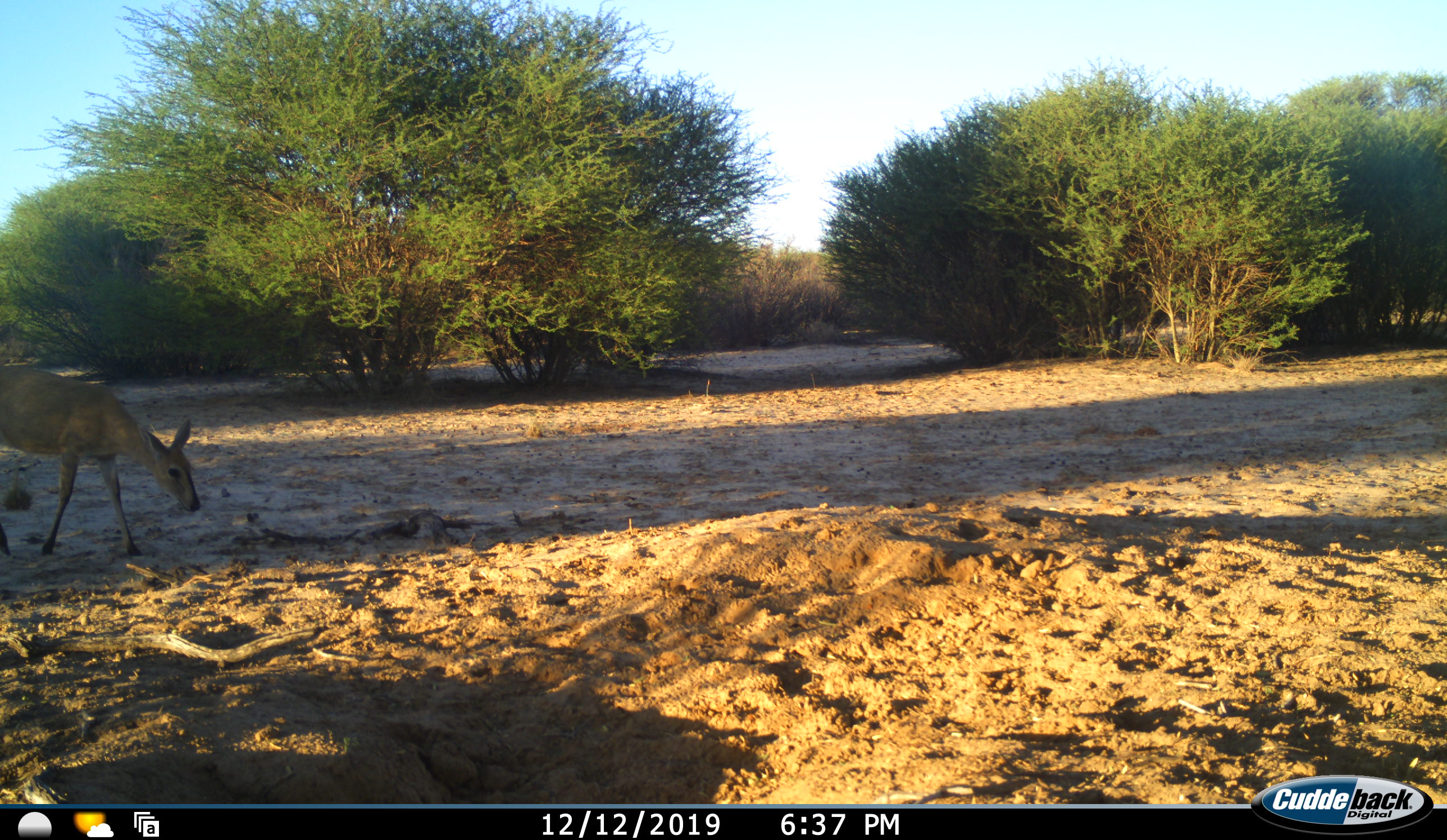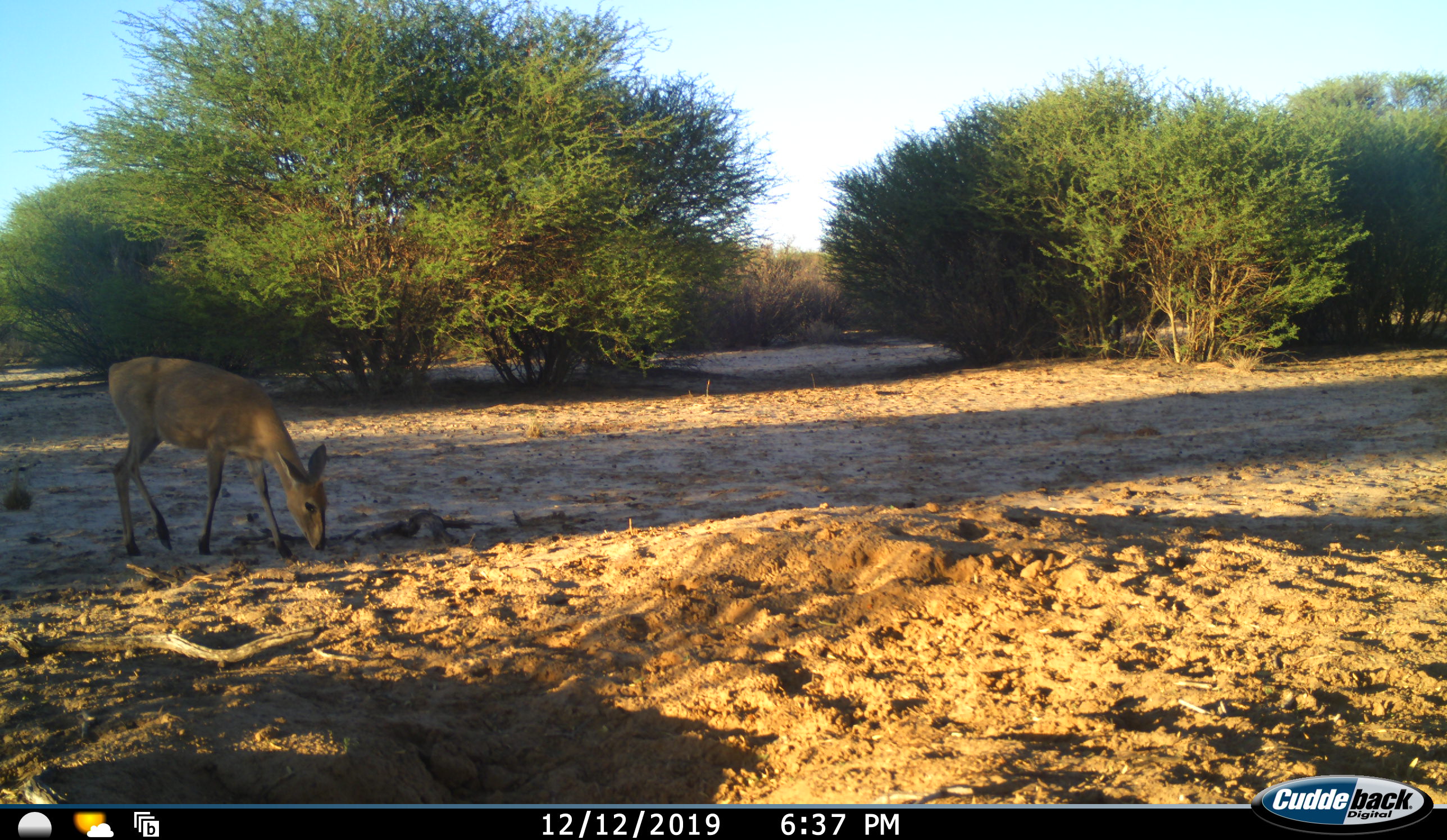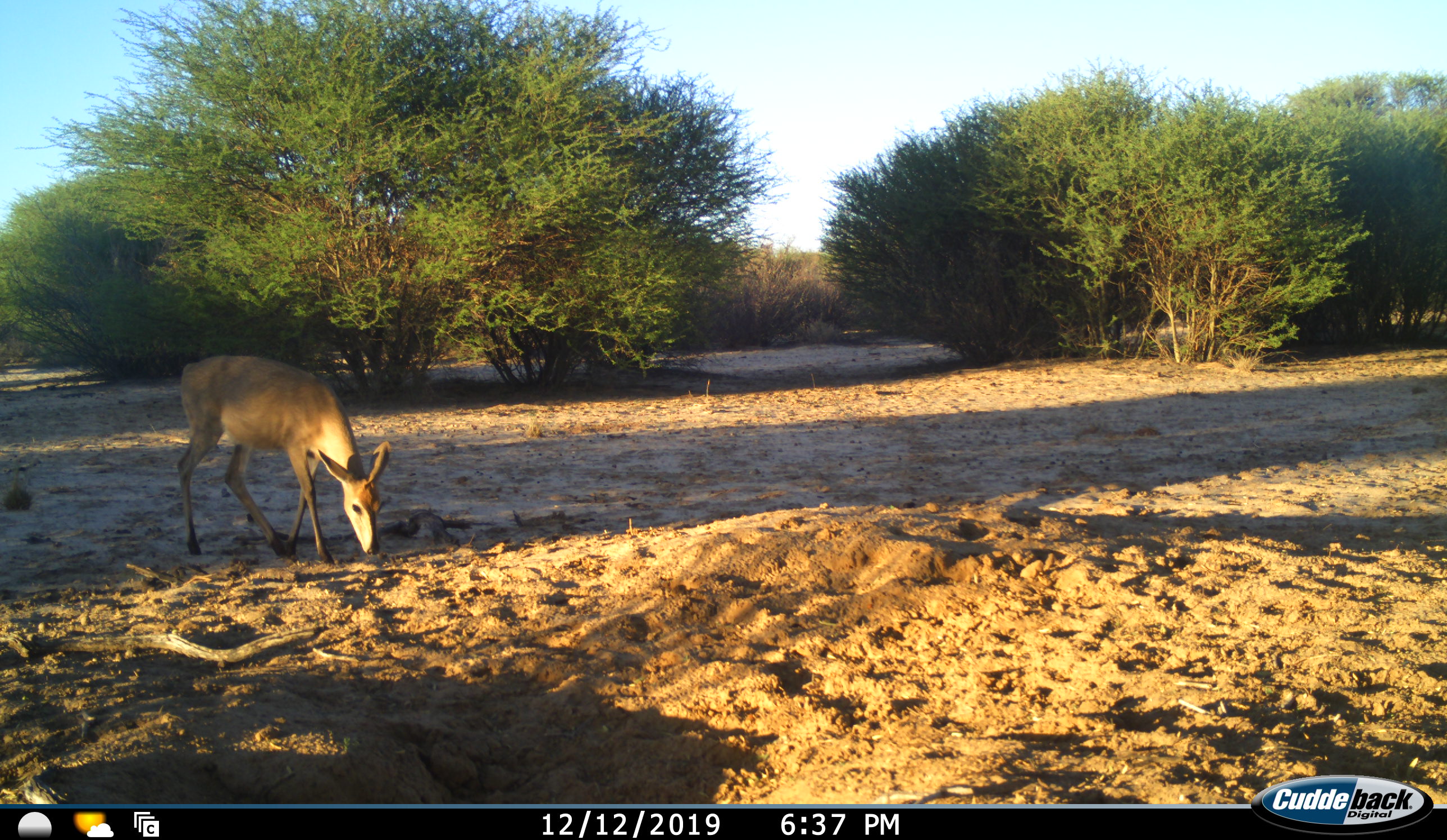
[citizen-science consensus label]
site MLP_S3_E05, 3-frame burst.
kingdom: Animalia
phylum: Chordata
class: Mammalia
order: Artiodactyla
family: Bovidae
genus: Sylvicapra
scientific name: Sylvicapra grimmia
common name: common duiker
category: duikercommongrey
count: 1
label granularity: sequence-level